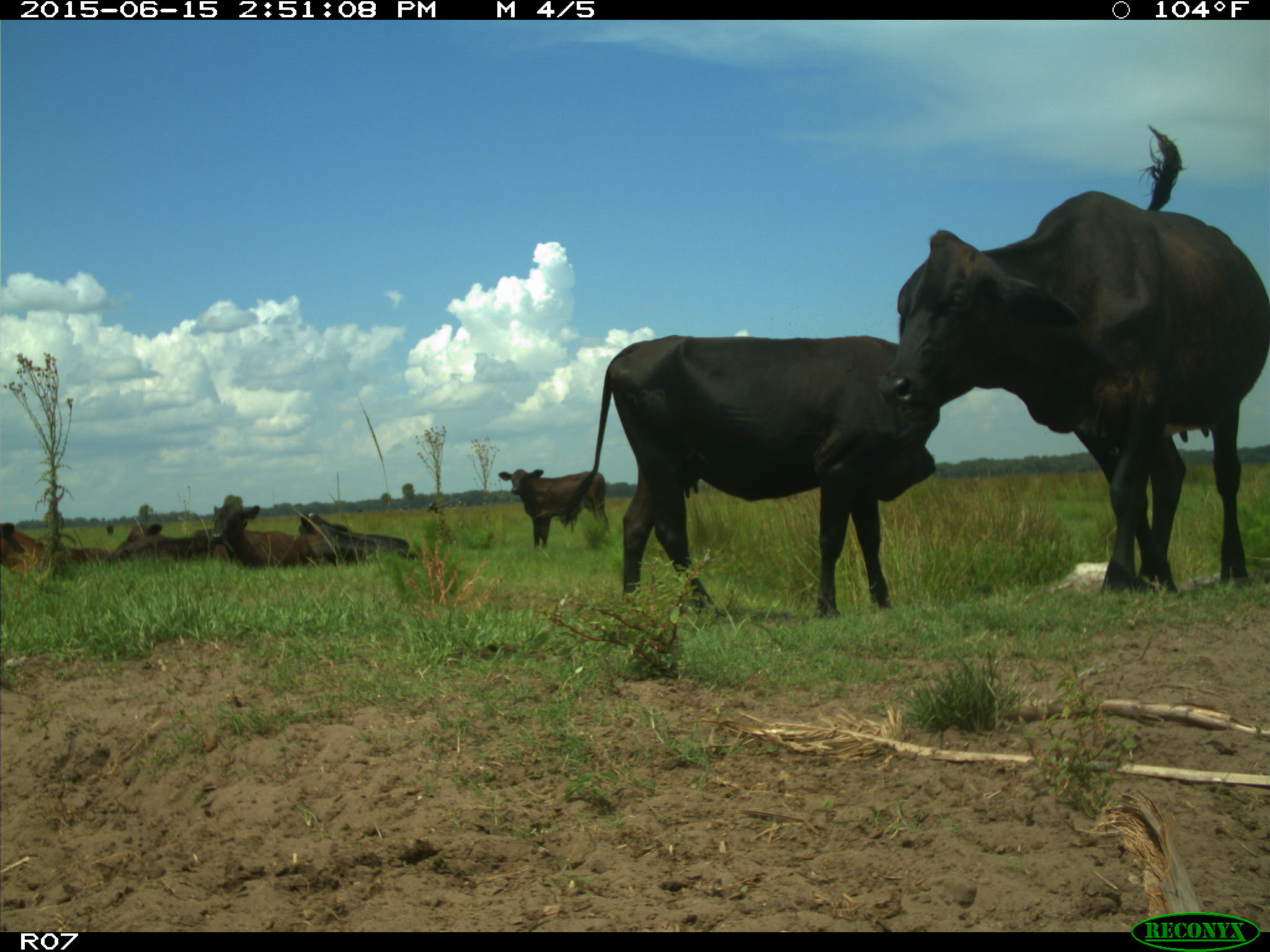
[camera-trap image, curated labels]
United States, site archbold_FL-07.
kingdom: Animalia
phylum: Chordata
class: Mammalia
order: Artiodactyla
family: Bovidae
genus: Bos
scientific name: Bos taurus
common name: domestic cow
Bos taurus (domestic cow).